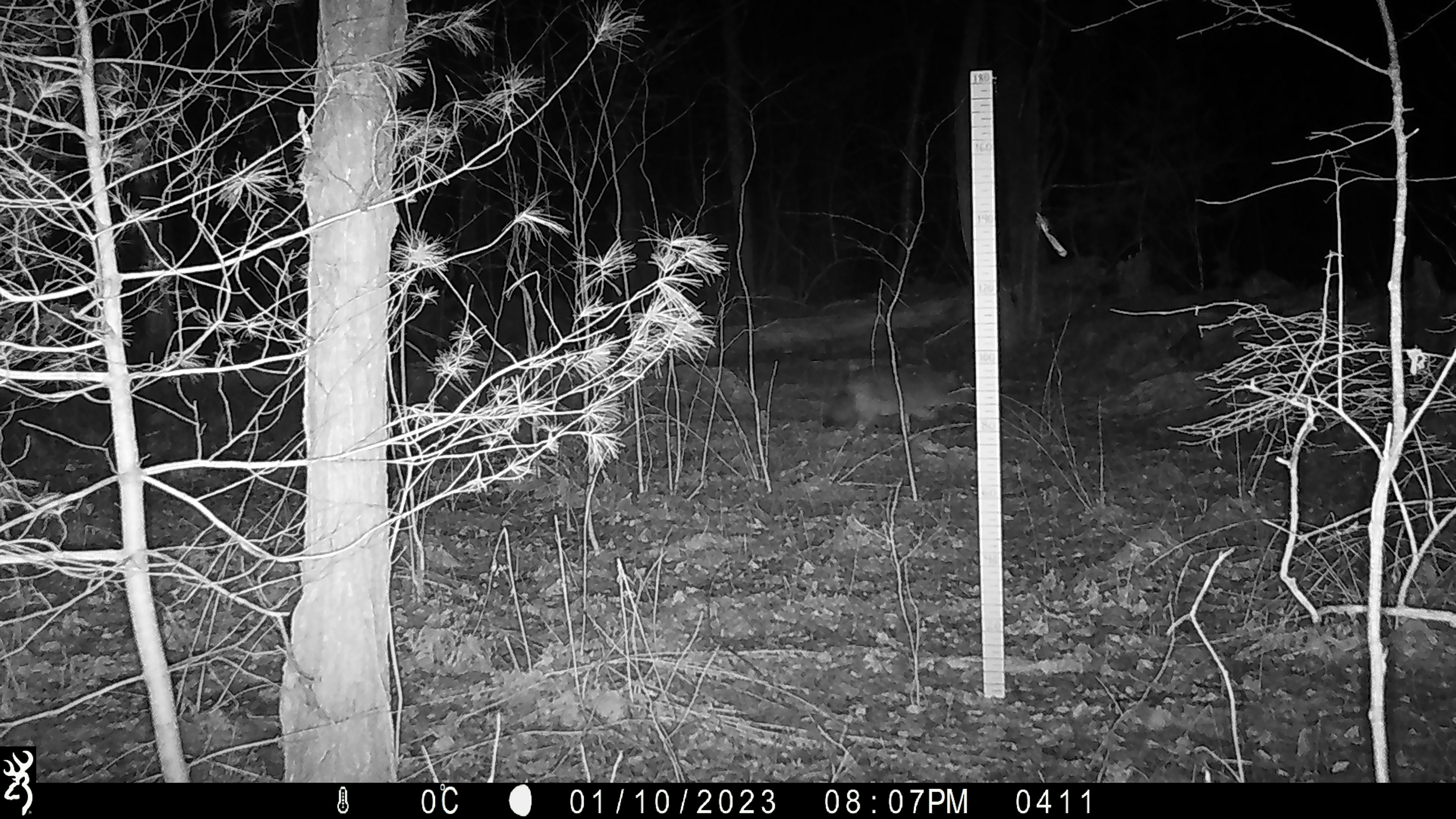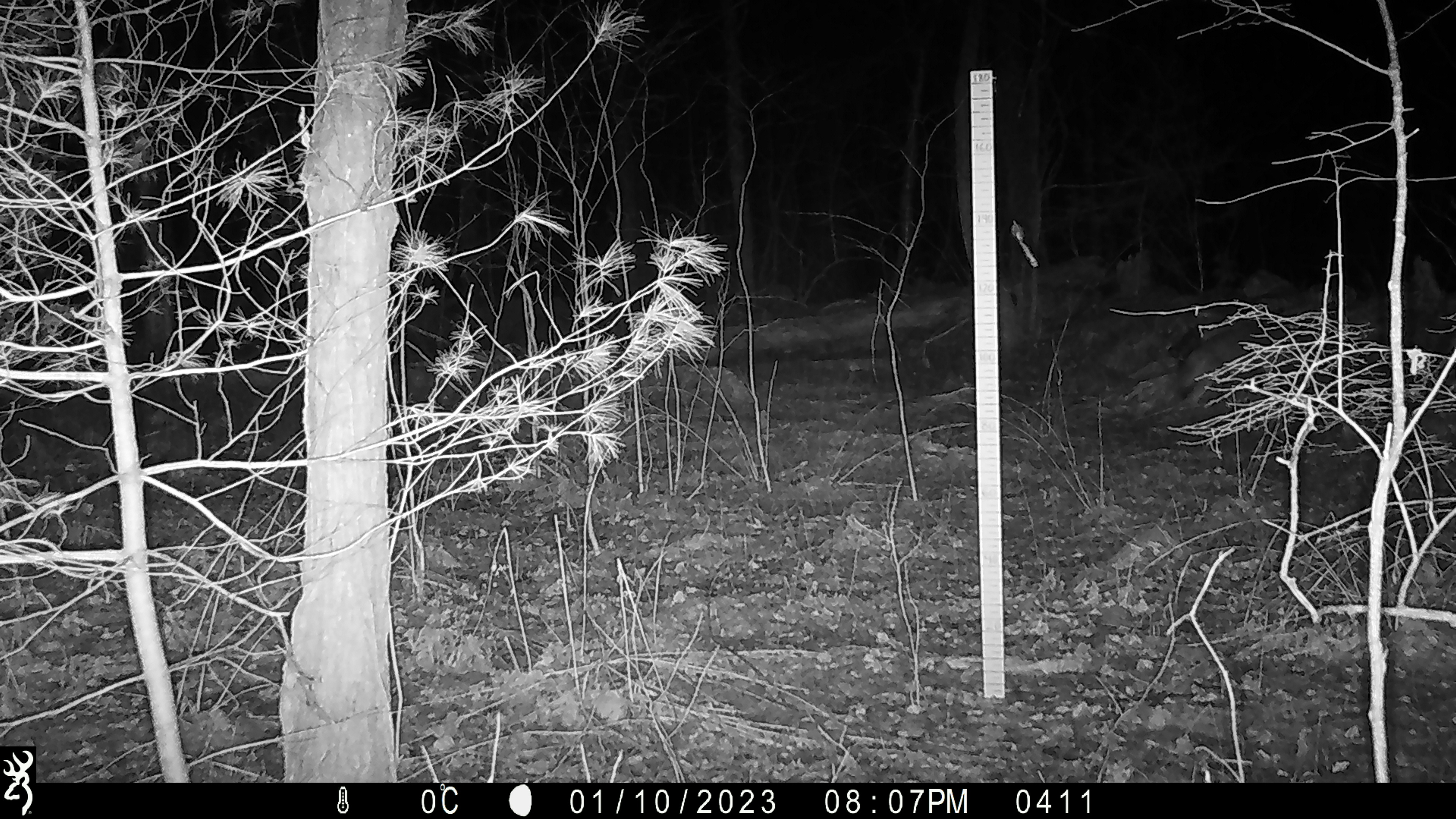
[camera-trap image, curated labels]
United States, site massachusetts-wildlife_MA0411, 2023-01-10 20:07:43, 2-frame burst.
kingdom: Animalia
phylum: Chordata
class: Mammalia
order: Carnivora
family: Canidae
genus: Canis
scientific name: Canis latrans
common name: coyote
Coyote (Canis latrans).